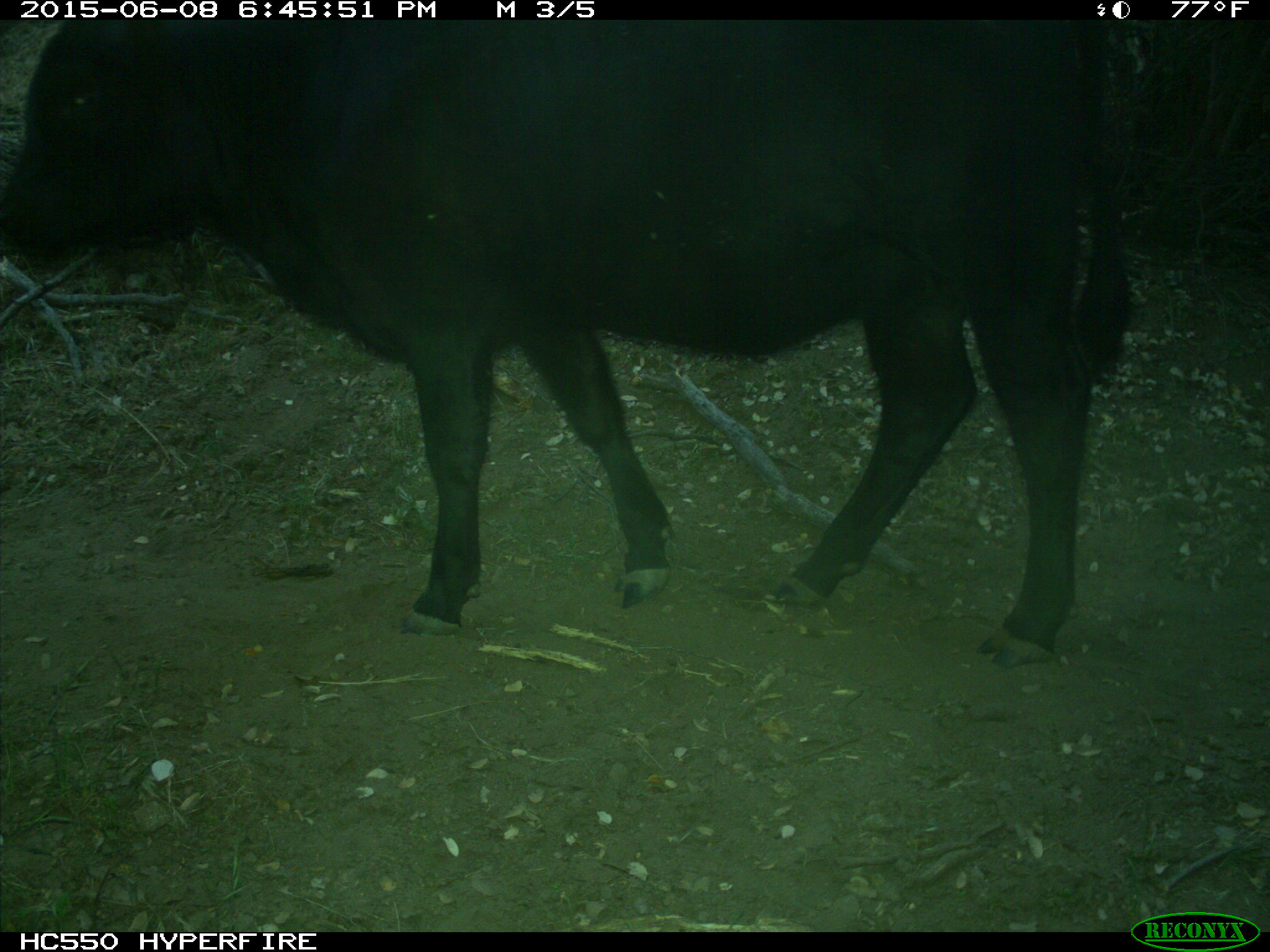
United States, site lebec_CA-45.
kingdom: Animalia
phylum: Chordata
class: Mammalia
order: Artiodactyla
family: Bovidae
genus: Bos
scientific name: Bos taurus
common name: domestic cow